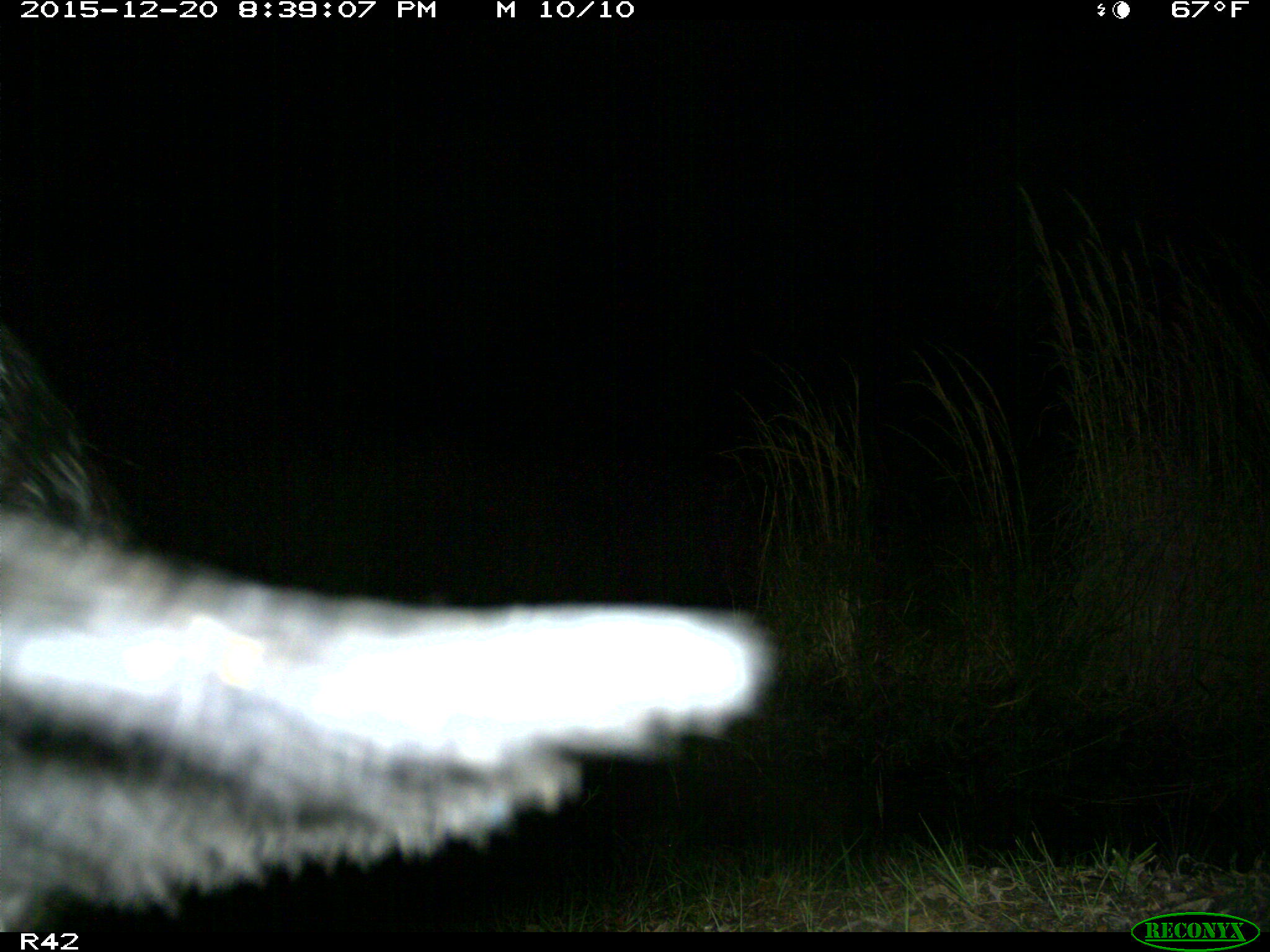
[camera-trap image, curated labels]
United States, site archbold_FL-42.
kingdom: Animalia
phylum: Chordata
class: Mammalia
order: Artiodactyla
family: Suidae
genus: Sus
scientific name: Sus scrofa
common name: wild boar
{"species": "Sus scrofa (wild boar)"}